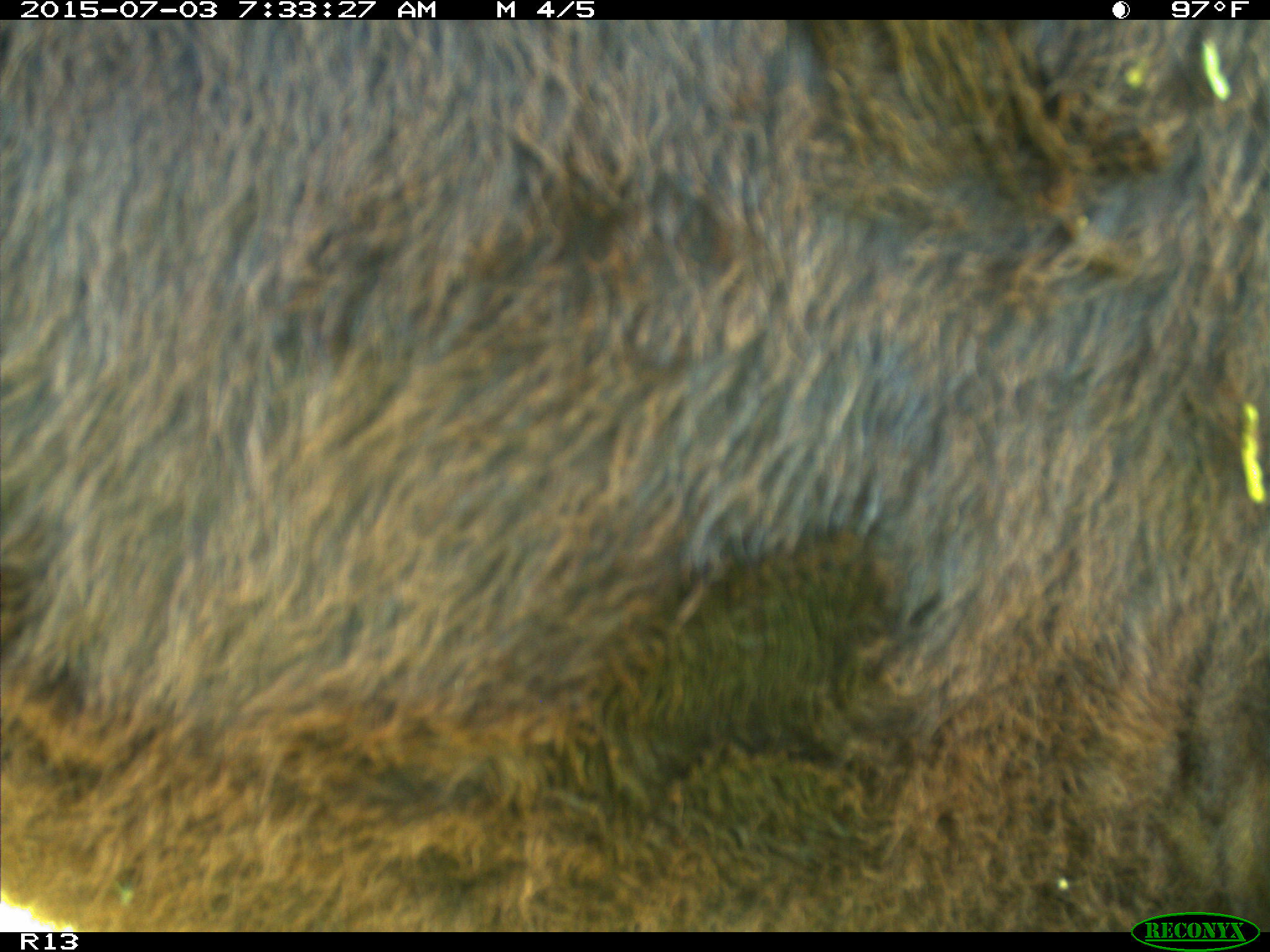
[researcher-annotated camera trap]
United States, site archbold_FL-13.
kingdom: Animalia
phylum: Chordata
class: Mammalia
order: Artiodactyla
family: Bovidae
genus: Bos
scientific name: Bos taurus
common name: domestic cow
Bos taurus (domestic cow).